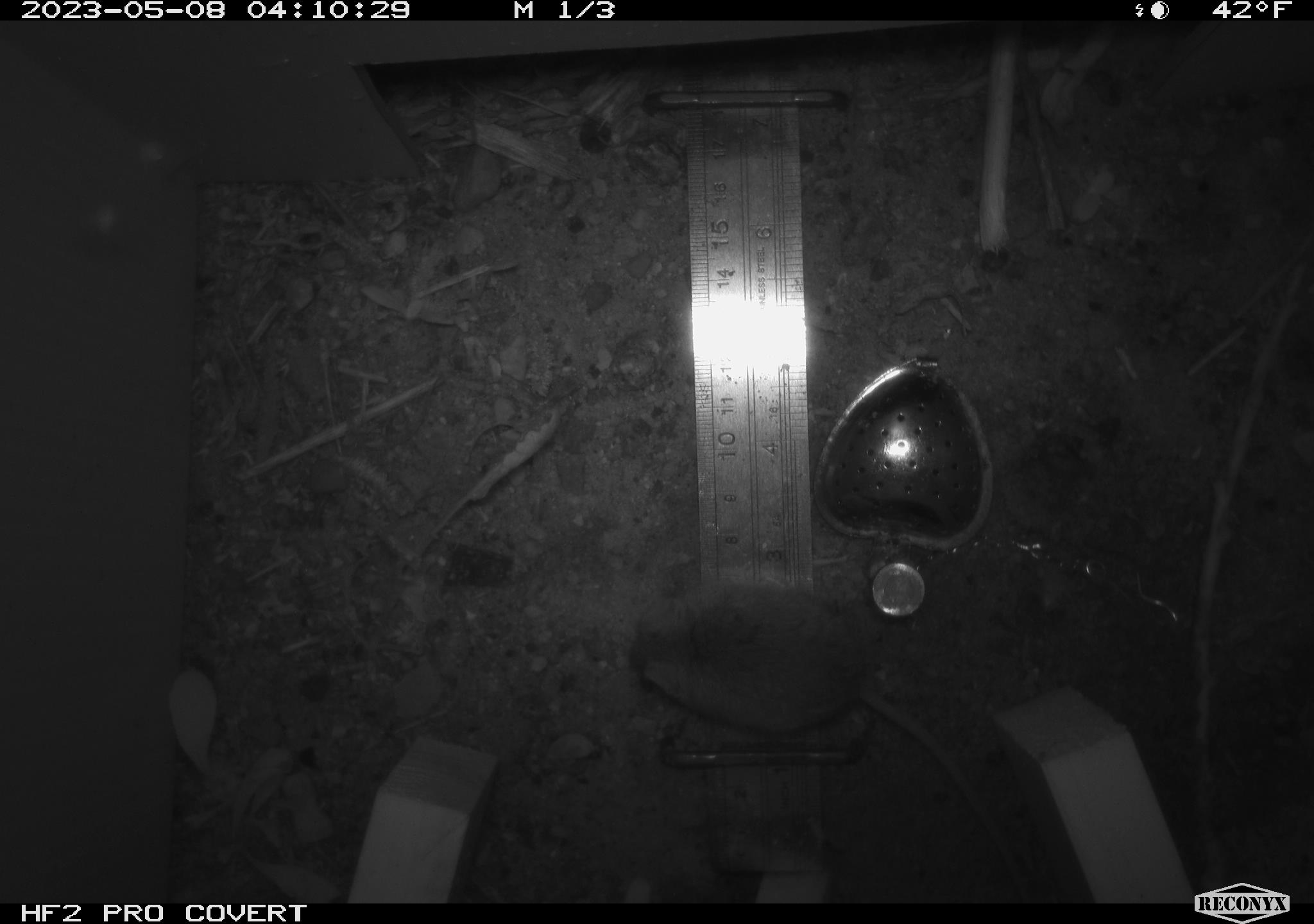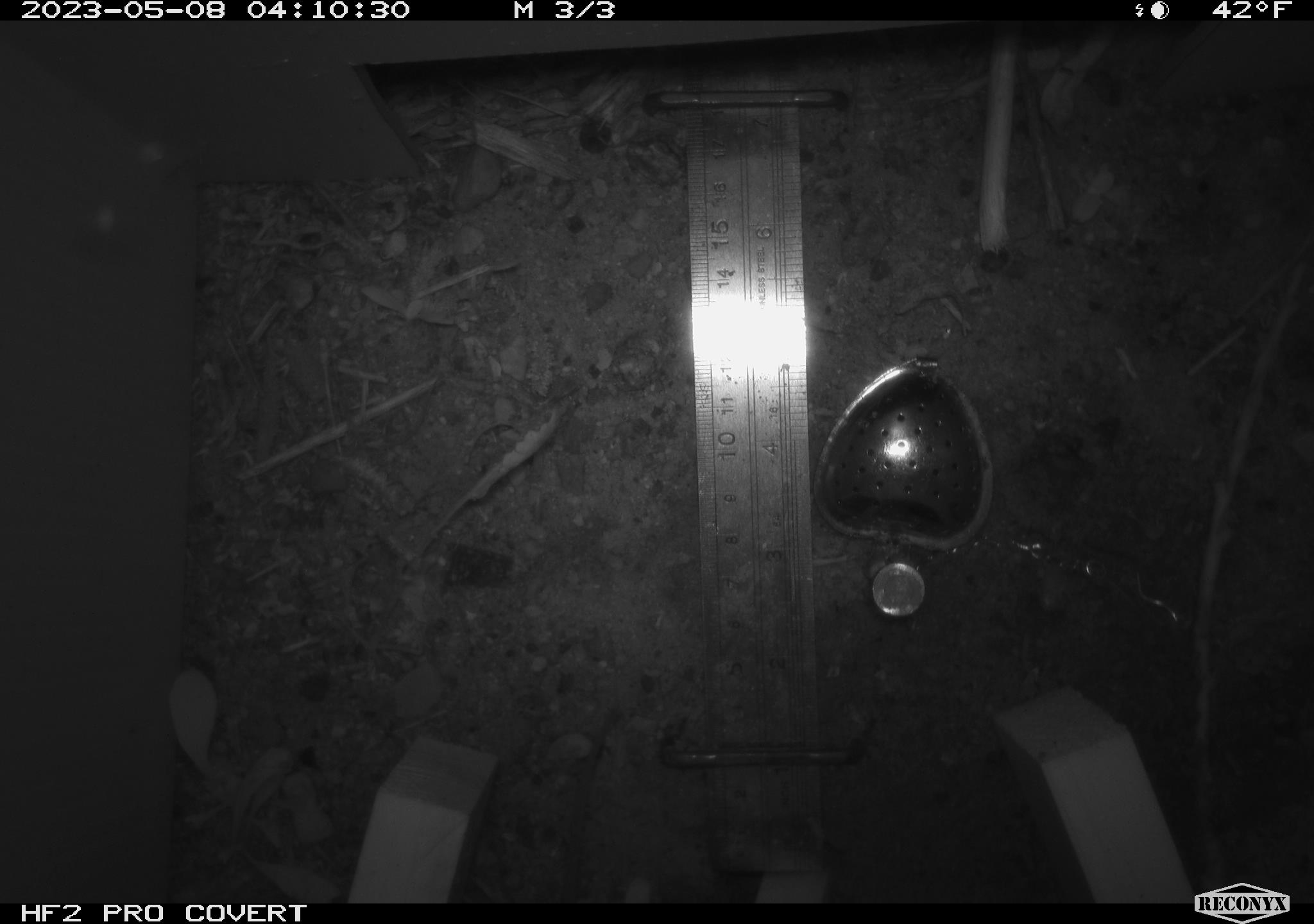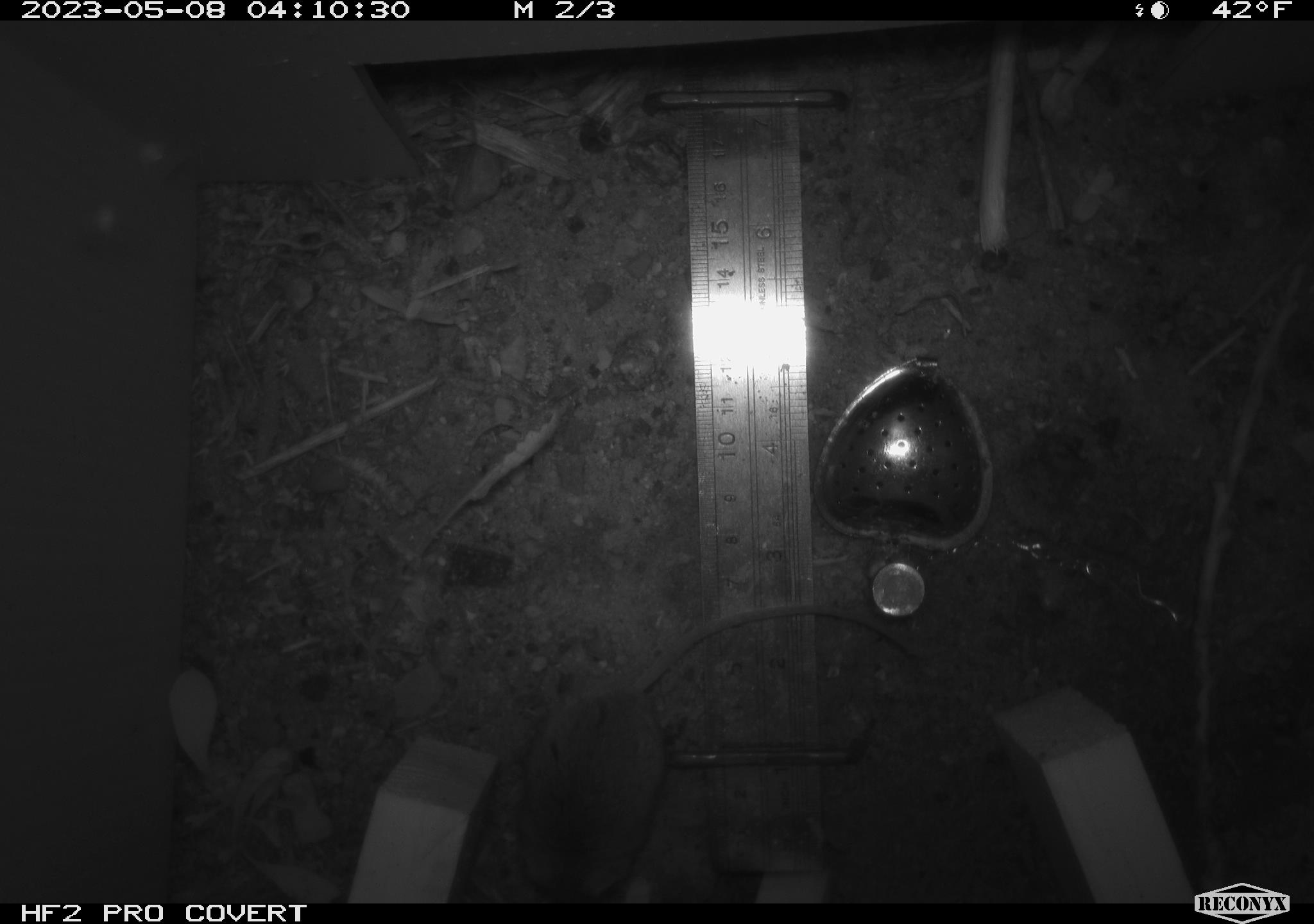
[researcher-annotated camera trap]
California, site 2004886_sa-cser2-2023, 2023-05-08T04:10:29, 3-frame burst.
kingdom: Animalia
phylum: Chordata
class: Mammalia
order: Rodentia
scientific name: Rodentia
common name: mouse species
Mouse species (Rodentia).